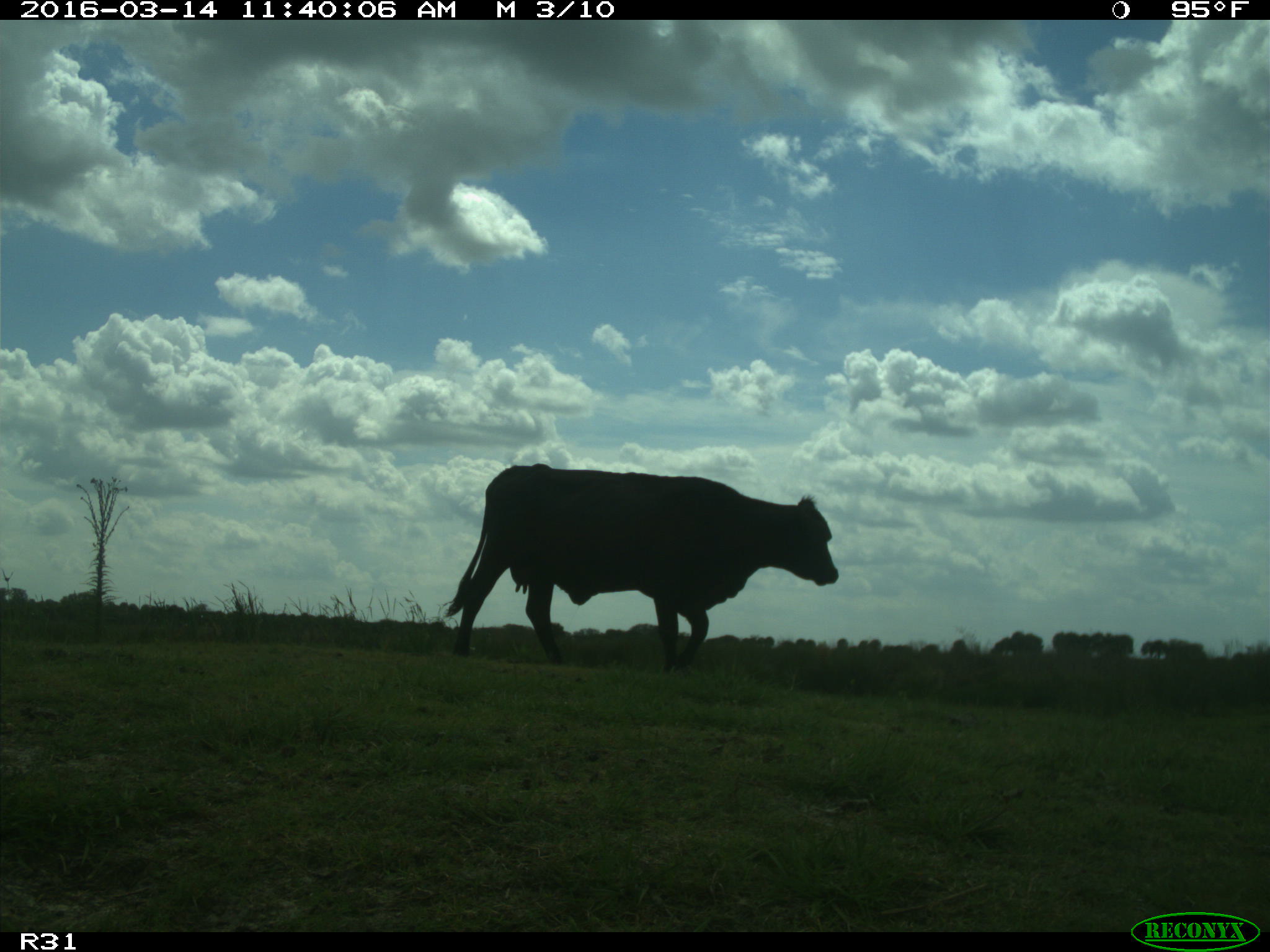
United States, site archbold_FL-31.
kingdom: Animalia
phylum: Chordata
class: Mammalia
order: Artiodactyla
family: Bovidae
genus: Bos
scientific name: Bos taurus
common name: domestic cow